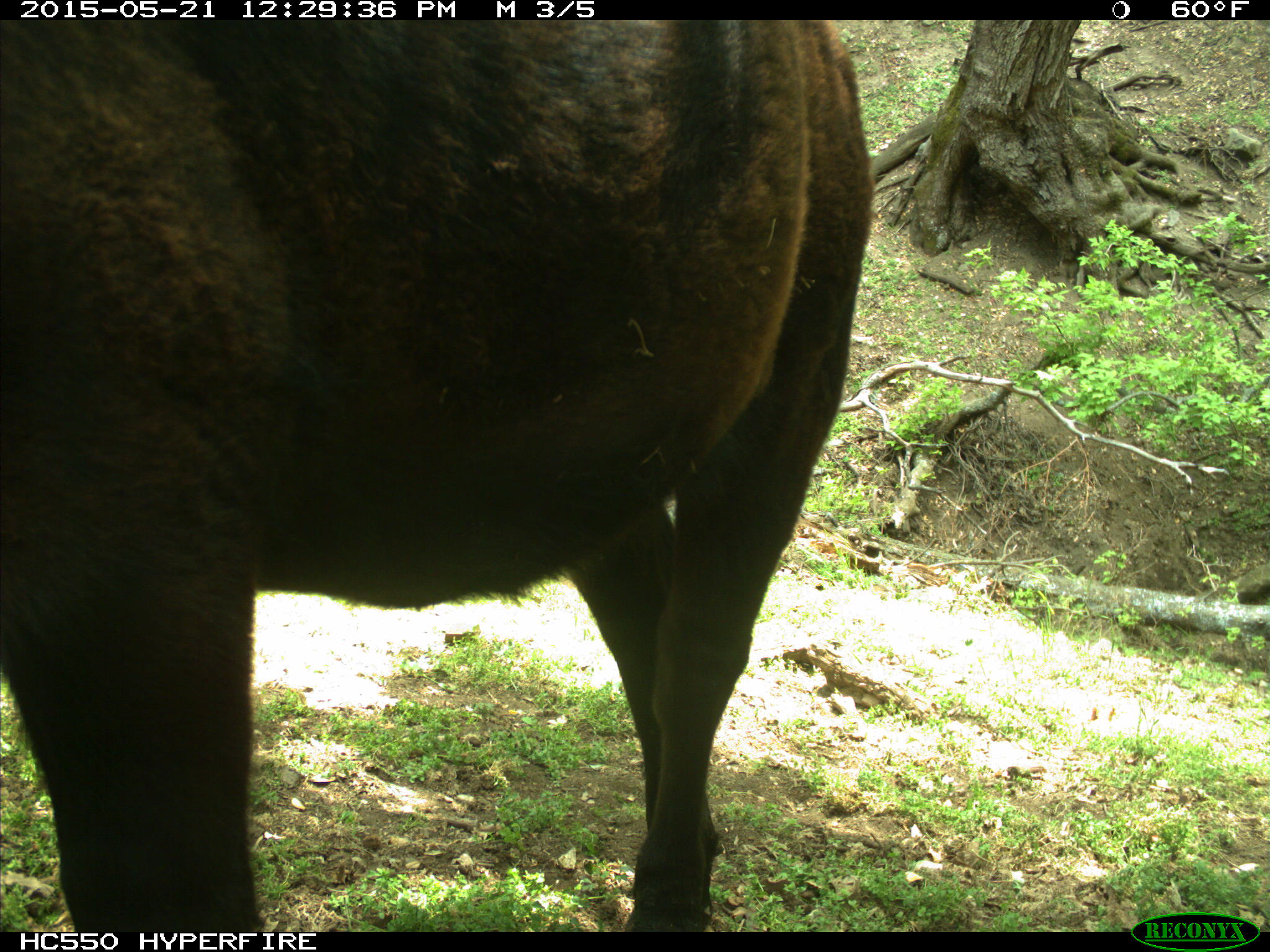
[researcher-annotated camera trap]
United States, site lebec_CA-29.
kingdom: Animalia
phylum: Chordata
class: Mammalia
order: Artiodactyla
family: Bovidae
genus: Bos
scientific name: Bos taurus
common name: domestic cow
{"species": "Bos taurus (domestic cow)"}